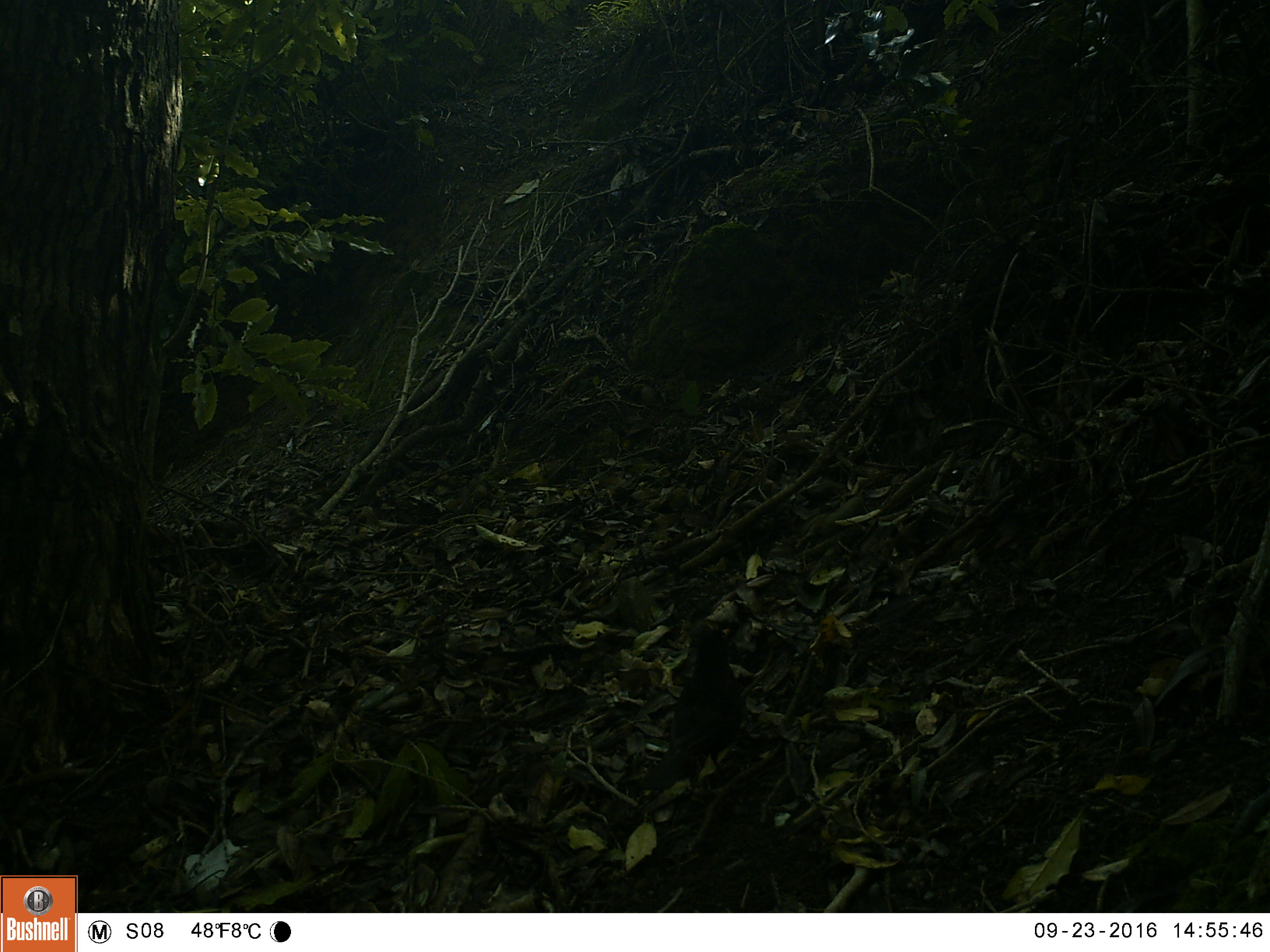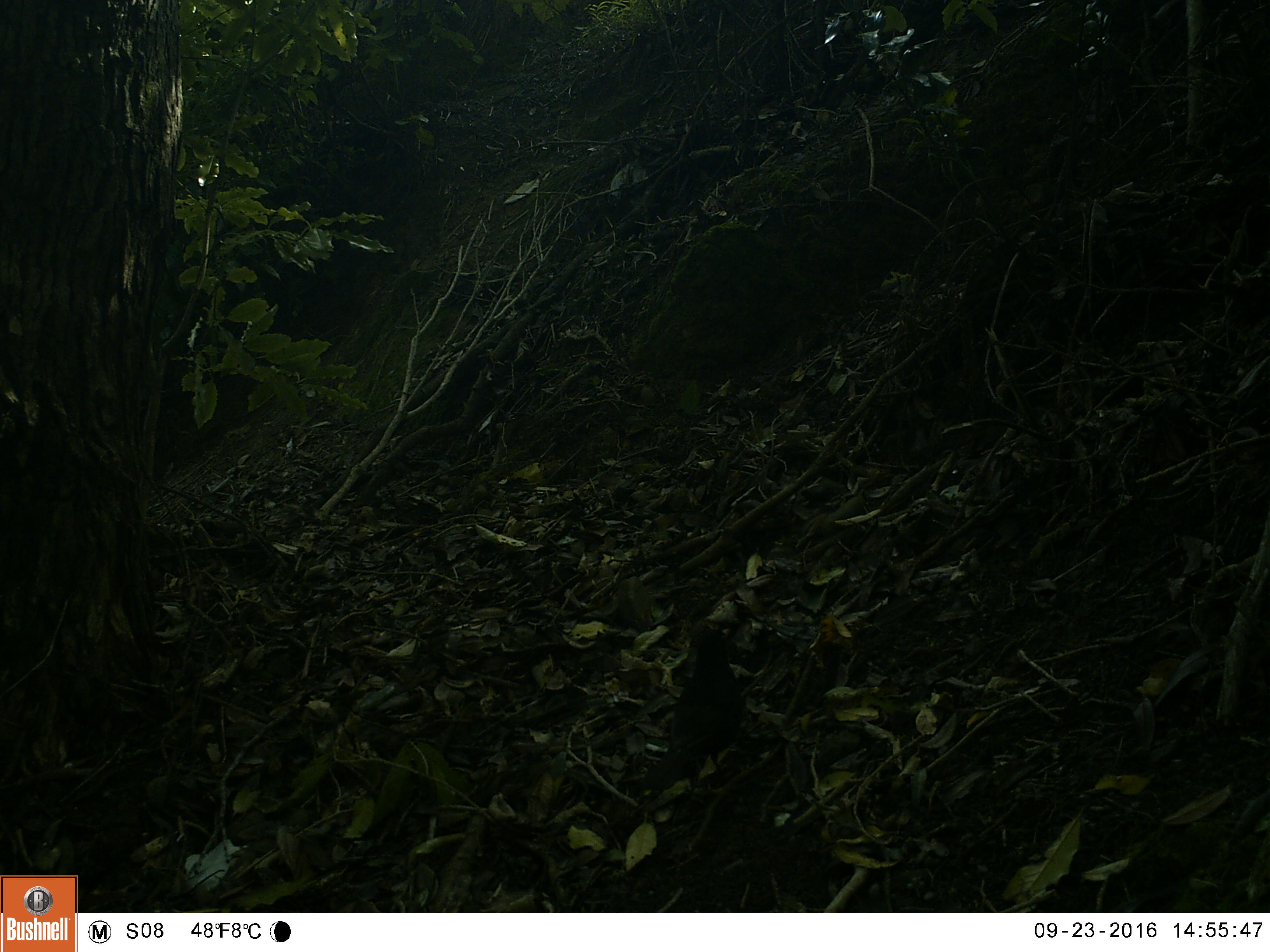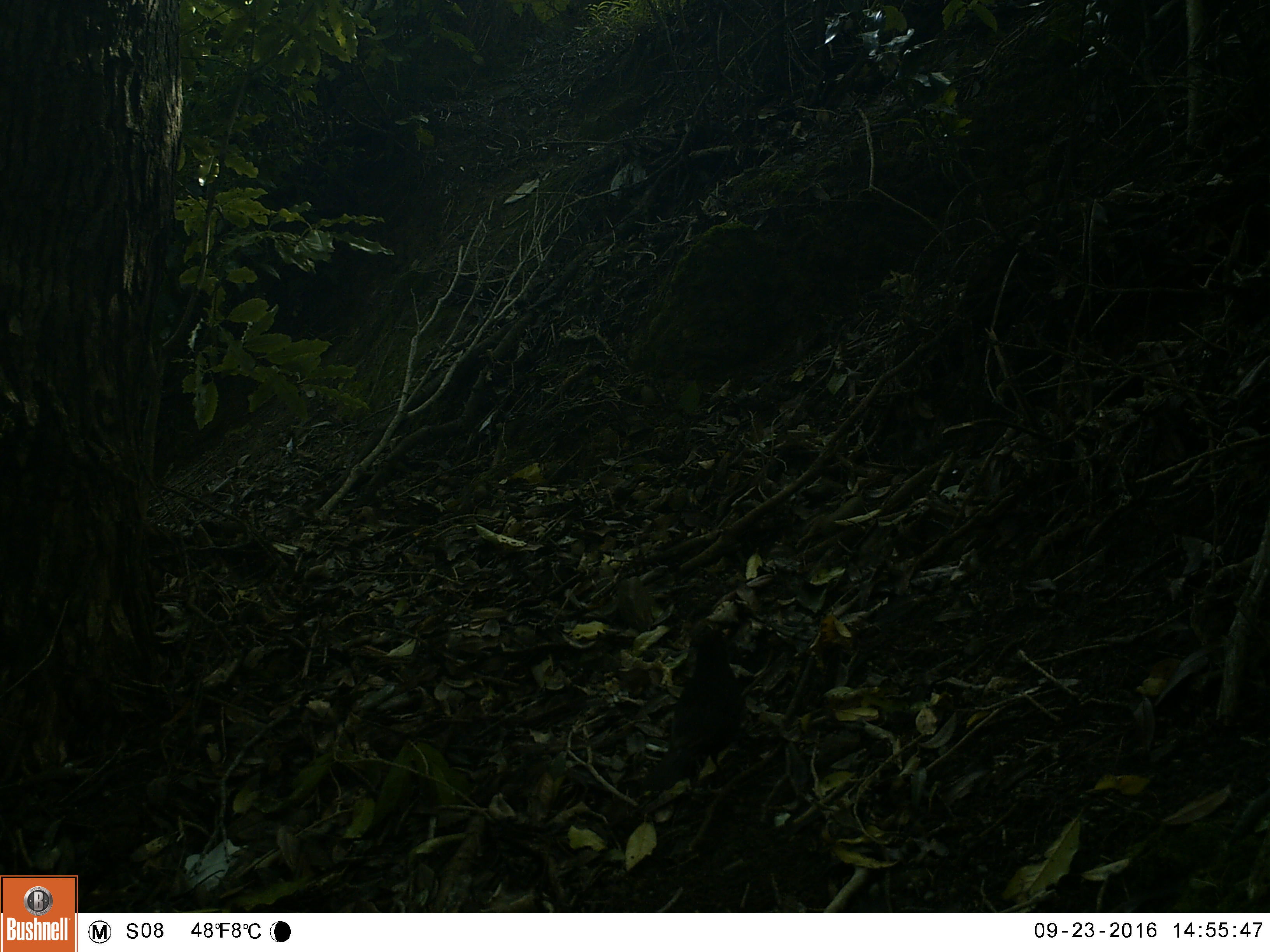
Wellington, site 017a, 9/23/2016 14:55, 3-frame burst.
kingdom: Animalia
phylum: Chordata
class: Aves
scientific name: Aves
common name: bird